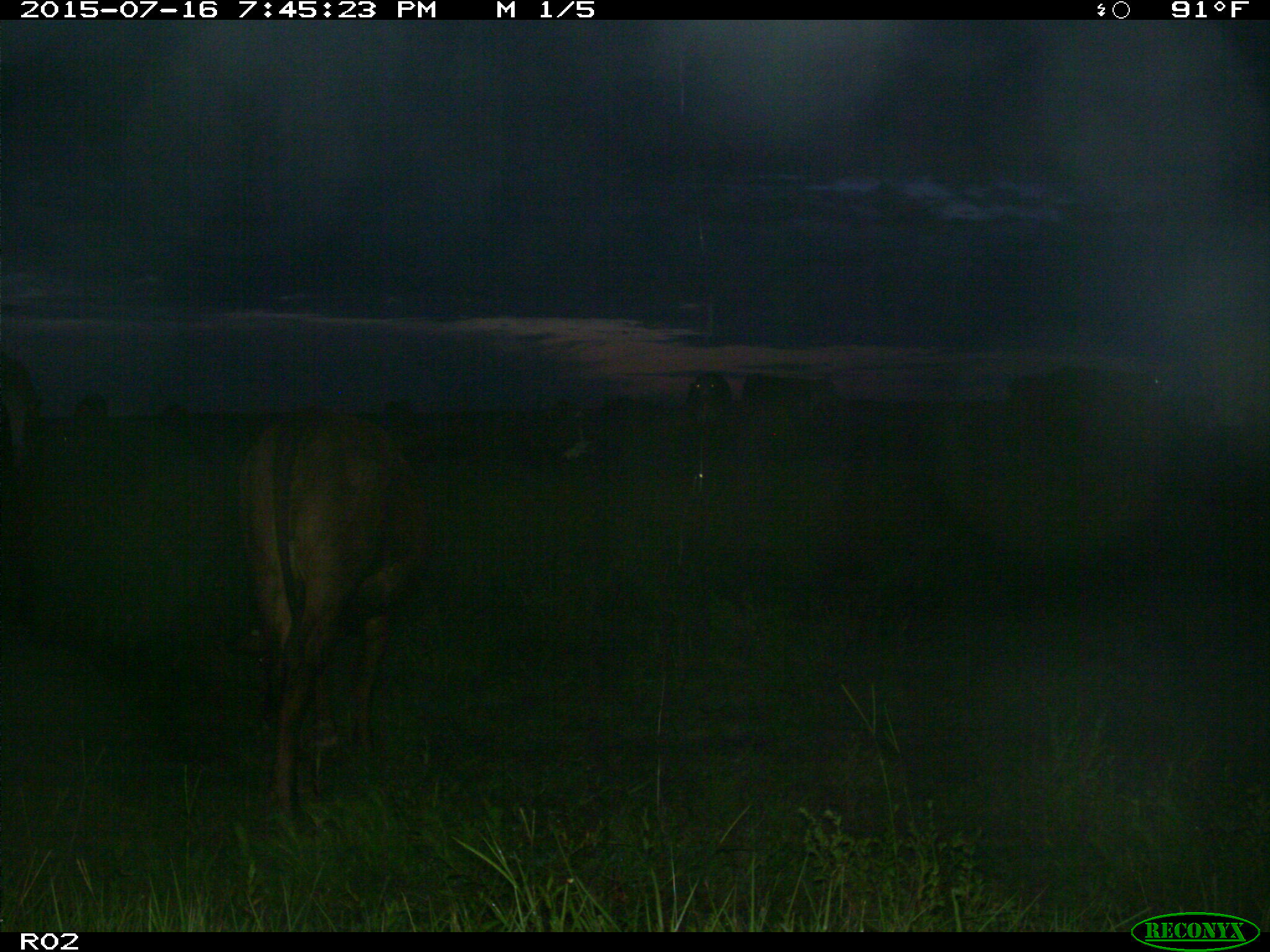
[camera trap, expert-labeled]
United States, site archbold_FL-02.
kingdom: Animalia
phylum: Chordata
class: Mammalia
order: Artiodactyla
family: Bovidae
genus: Bos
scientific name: Bos taurus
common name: domestic cow